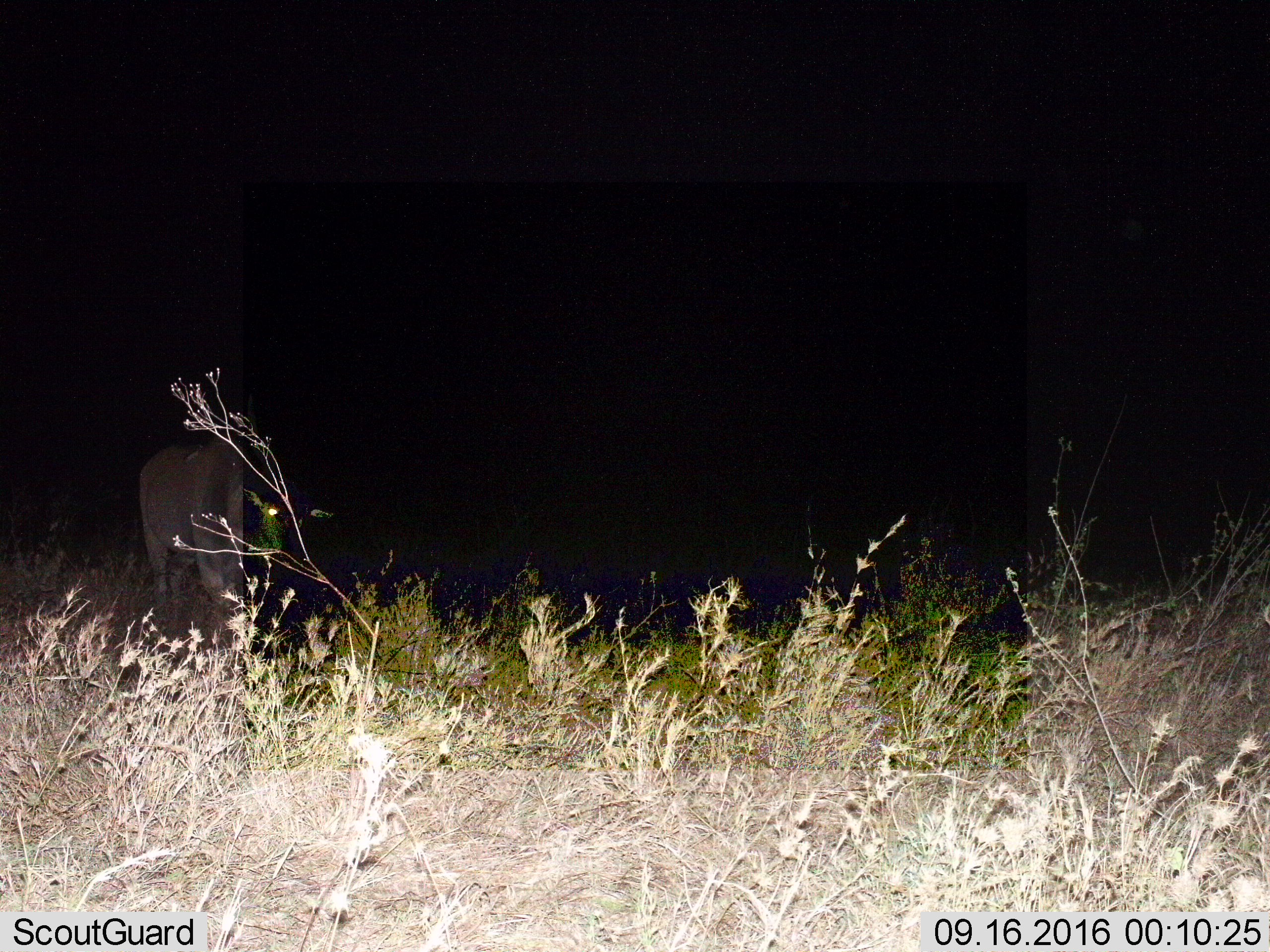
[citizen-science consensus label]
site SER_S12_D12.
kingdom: Animalia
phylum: Chordata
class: Mammalia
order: Artiodactyla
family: Bovidae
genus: Tragelaphus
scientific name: Tragelaphus oryx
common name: eland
Eland (Tragelaphus oryx), count 1. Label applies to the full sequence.